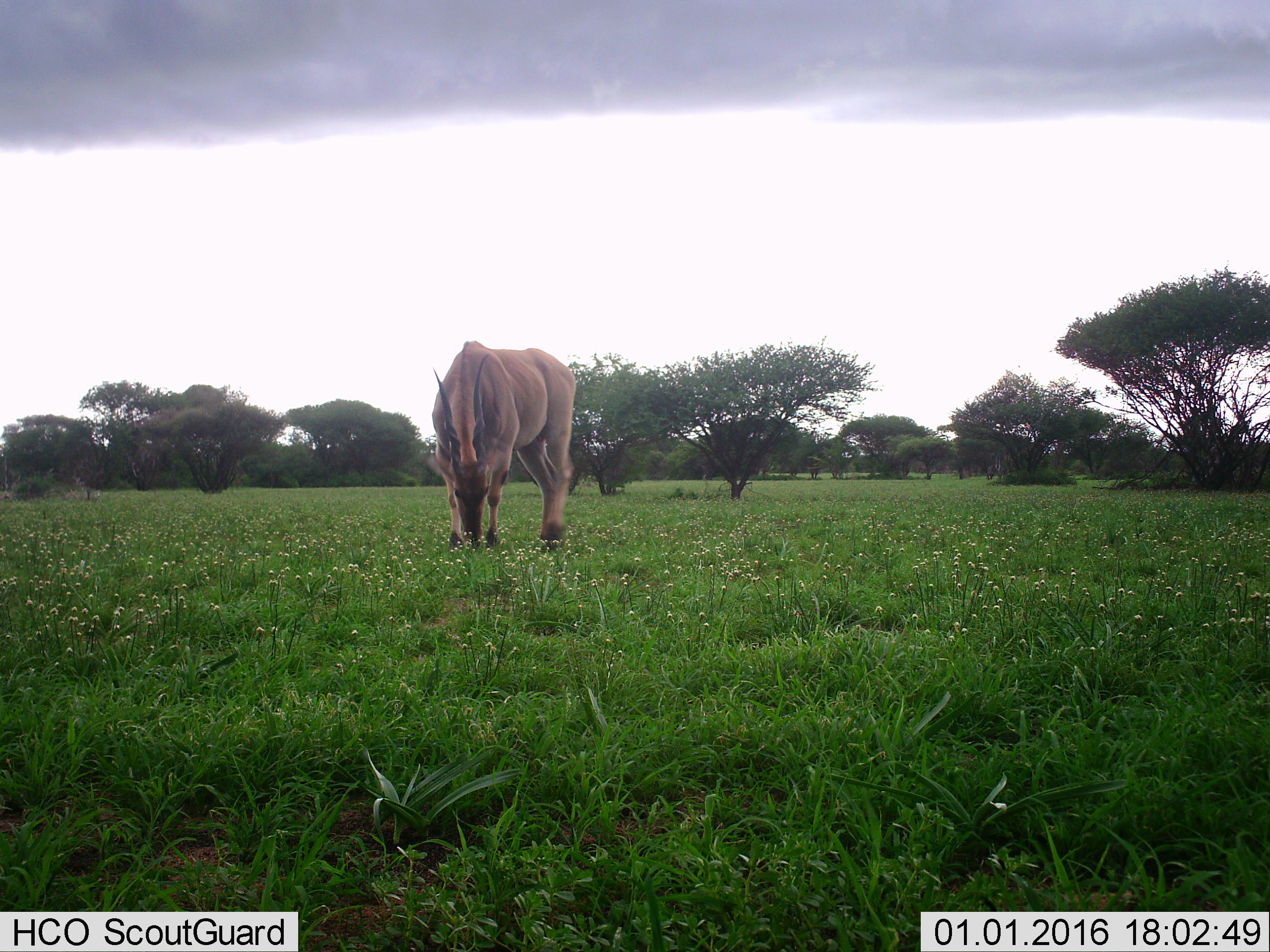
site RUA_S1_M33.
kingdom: Animalia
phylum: Chordata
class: Mammalia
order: Artiodactyla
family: Bovidae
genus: Tragelaphus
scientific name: Tragelaphus oryx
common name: eland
Eland (Tragelaphus oryx), count 1. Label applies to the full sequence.